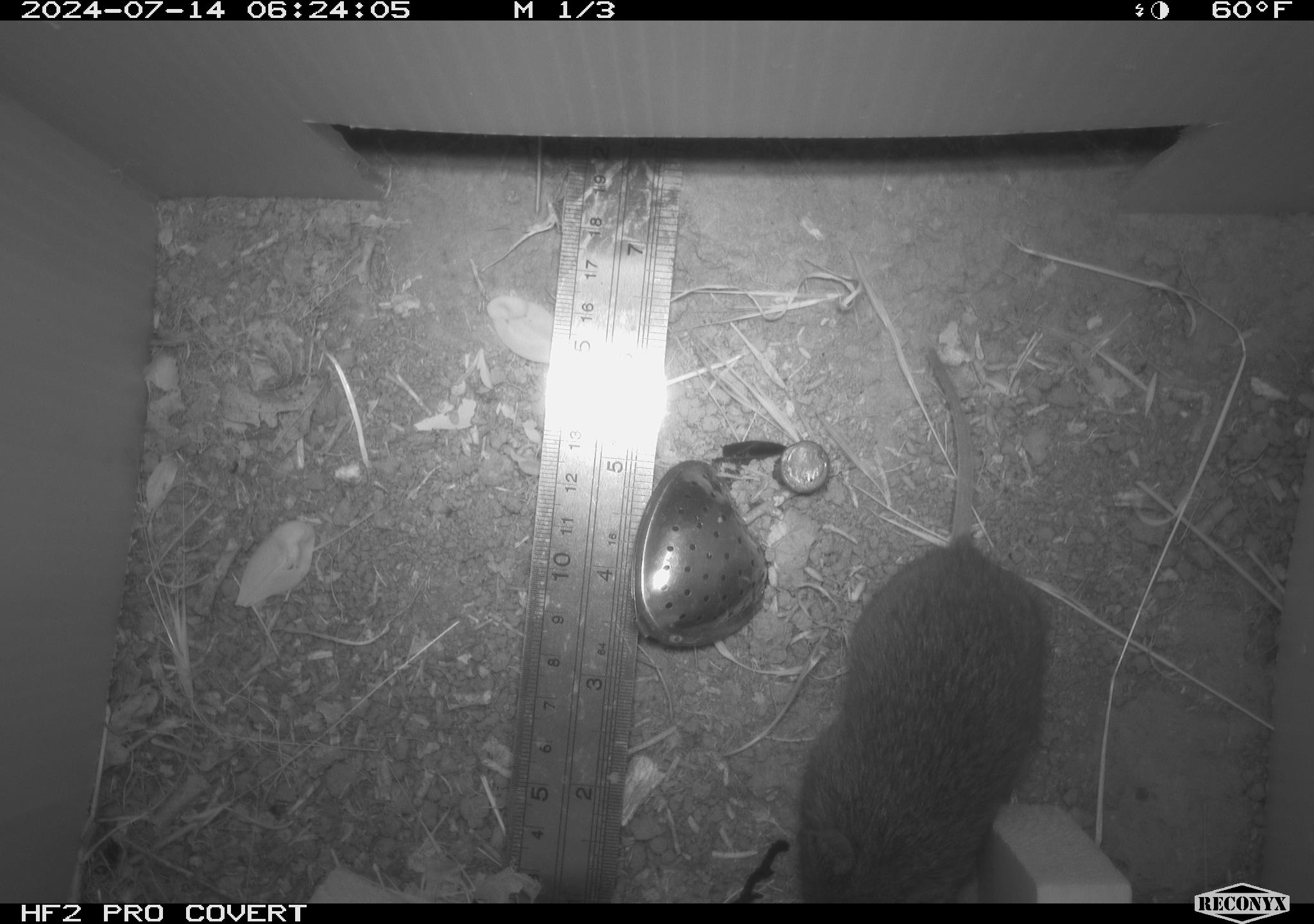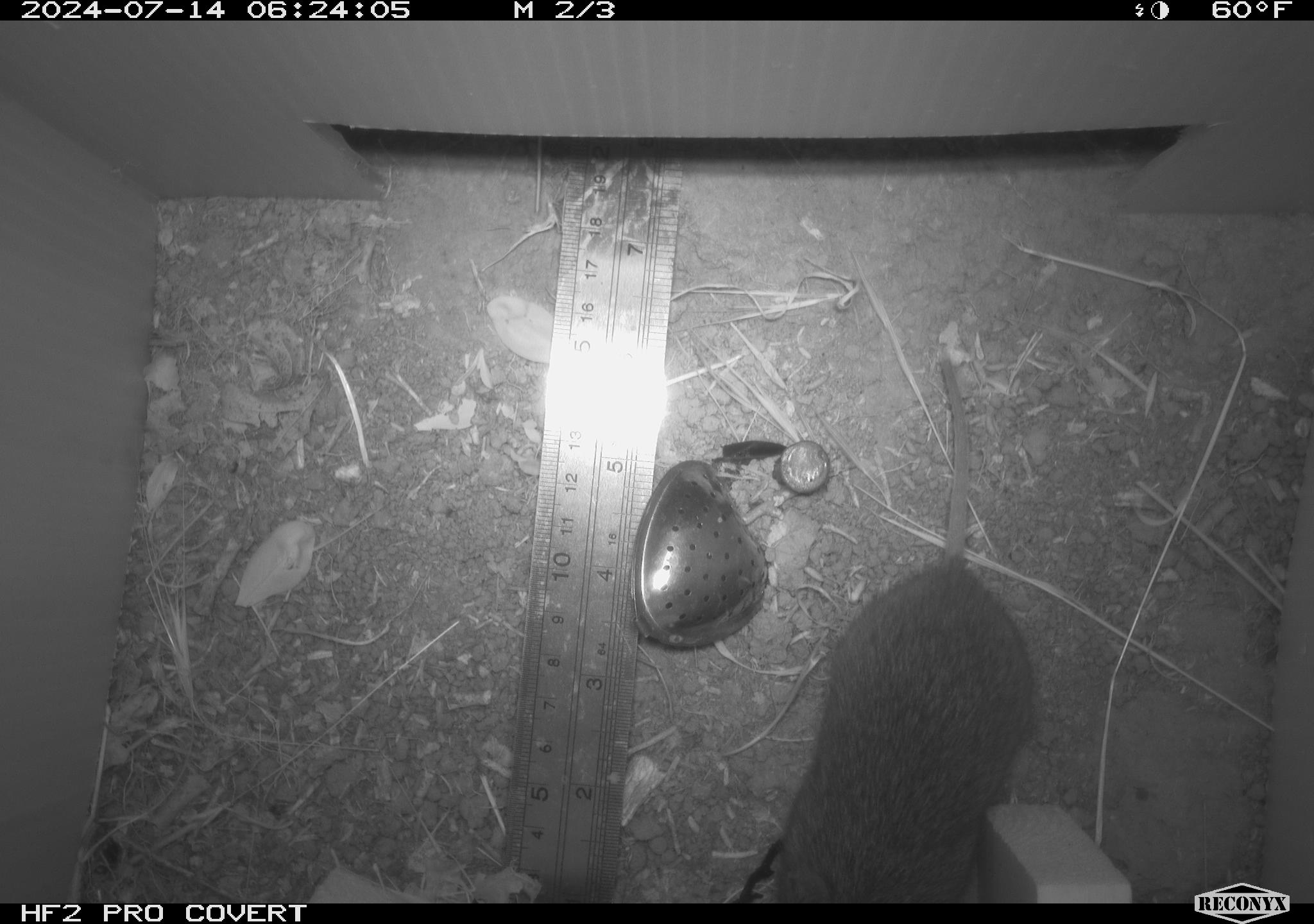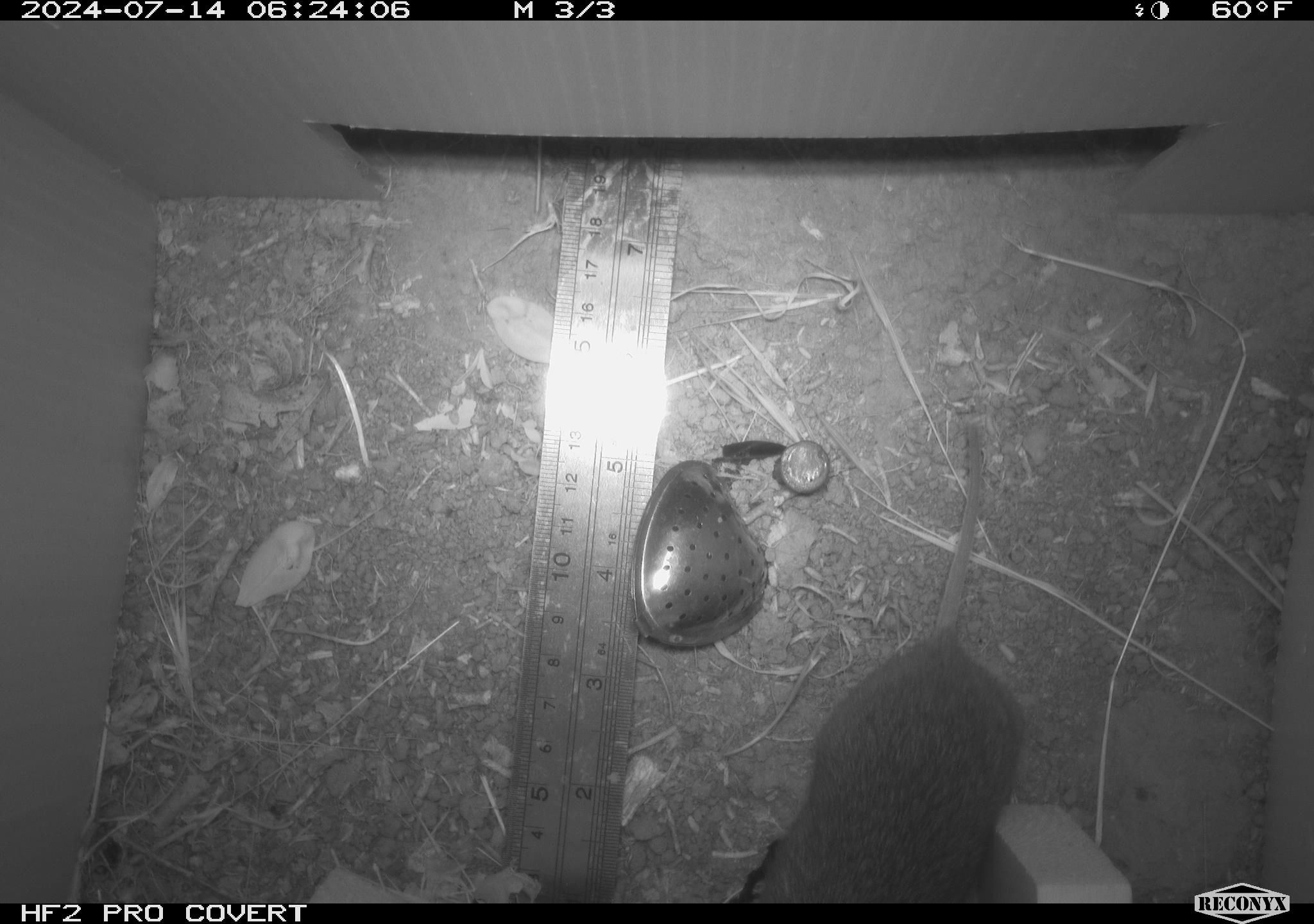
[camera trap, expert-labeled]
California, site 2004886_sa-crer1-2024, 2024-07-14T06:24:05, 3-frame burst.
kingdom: Animalia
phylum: Chordata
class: Mammalia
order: Rodentia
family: Cricetidae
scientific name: Arvicolinae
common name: voles, lemmings, and muskrats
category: arvicolinae subfamily